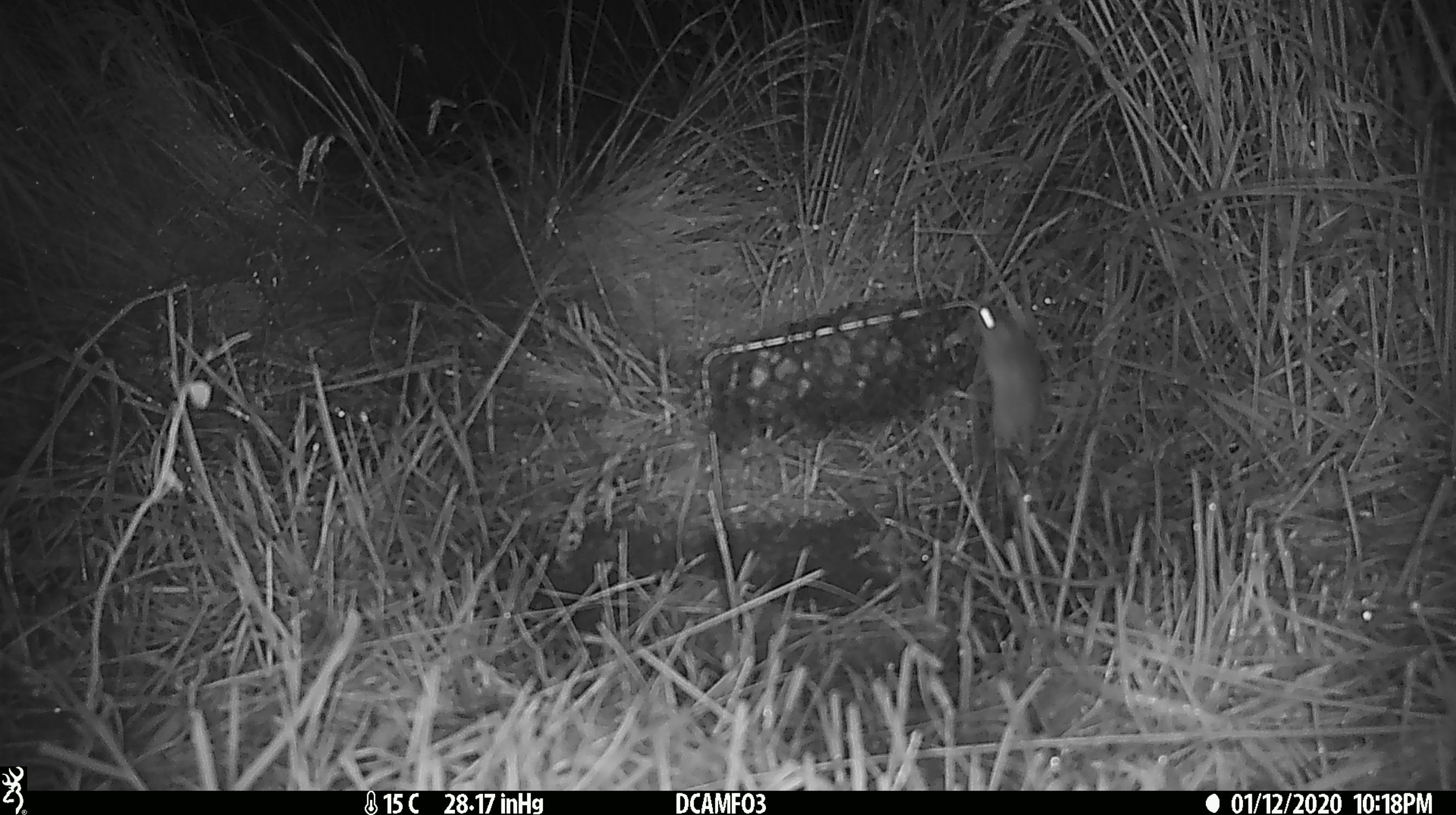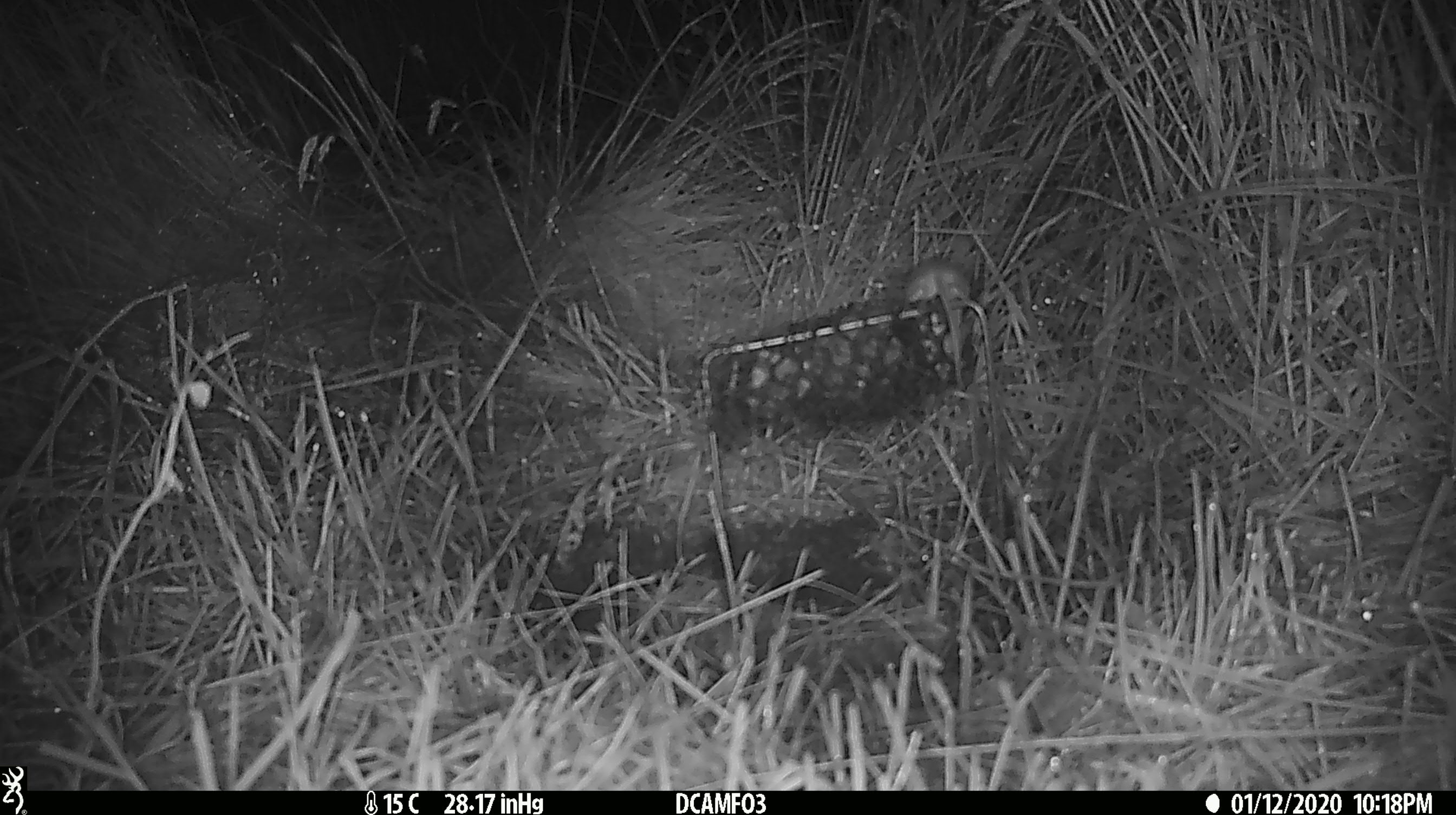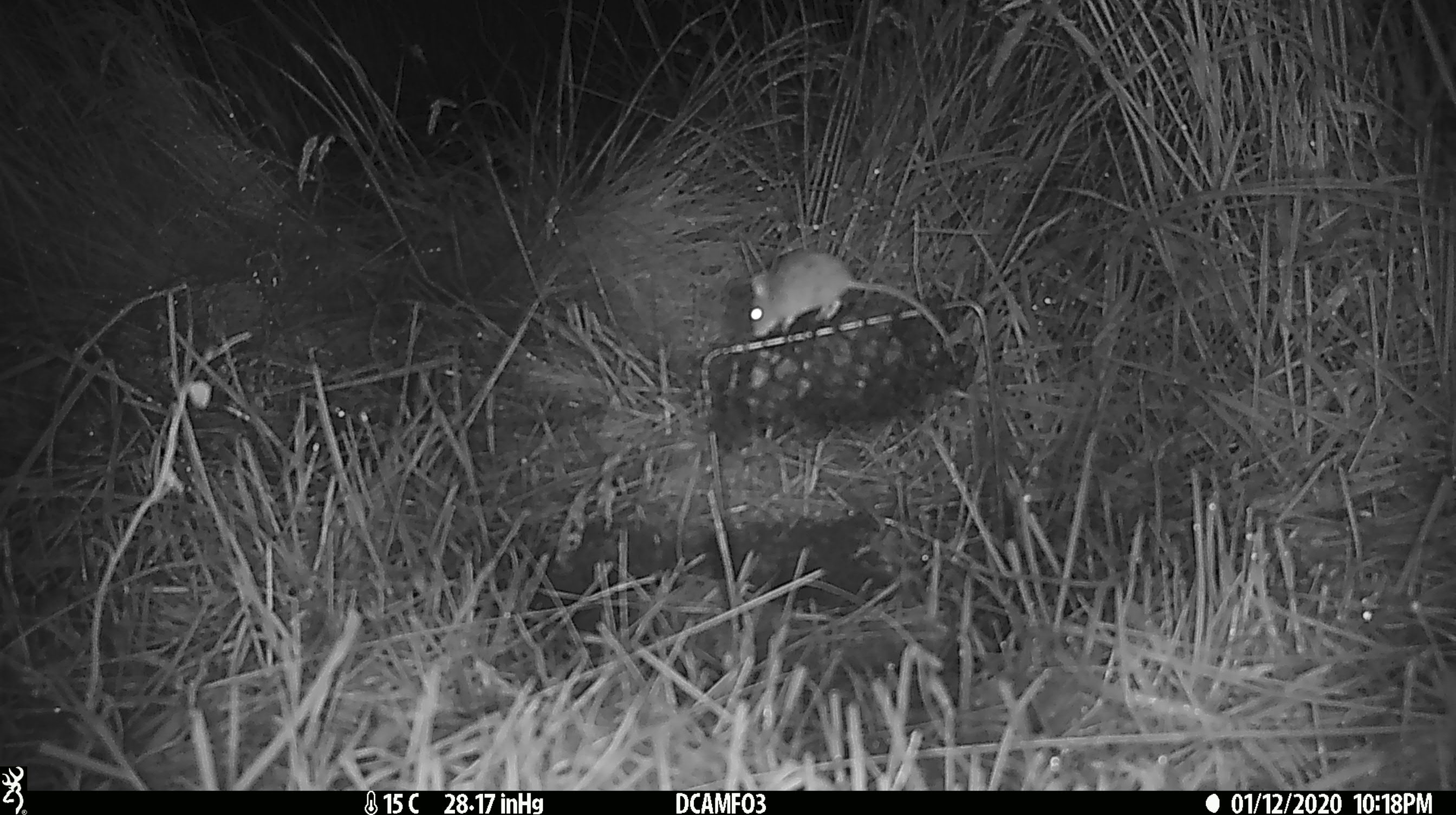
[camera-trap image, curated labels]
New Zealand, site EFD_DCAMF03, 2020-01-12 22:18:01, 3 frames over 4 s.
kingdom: Animalia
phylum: Chordata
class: Mammalia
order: Rodentia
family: Muridae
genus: Mus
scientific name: Mus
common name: mouse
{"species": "mouse (Mus)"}